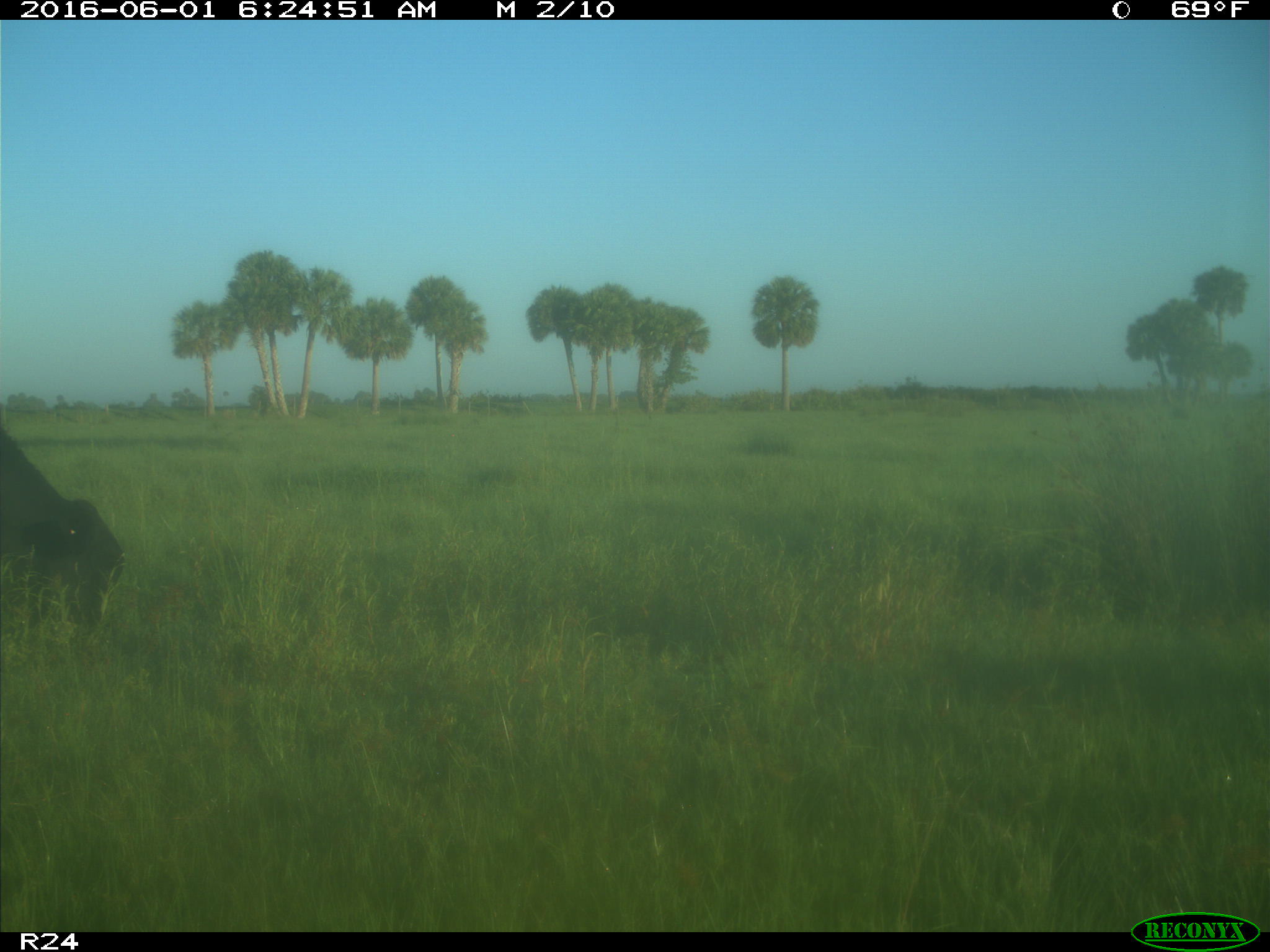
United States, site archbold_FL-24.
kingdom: Animalia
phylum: Chordata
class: Mammalia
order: Artiodactyla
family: Bovidae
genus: Bos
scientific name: Bos taurus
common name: domestic cow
Bos taurus (domestic cow).